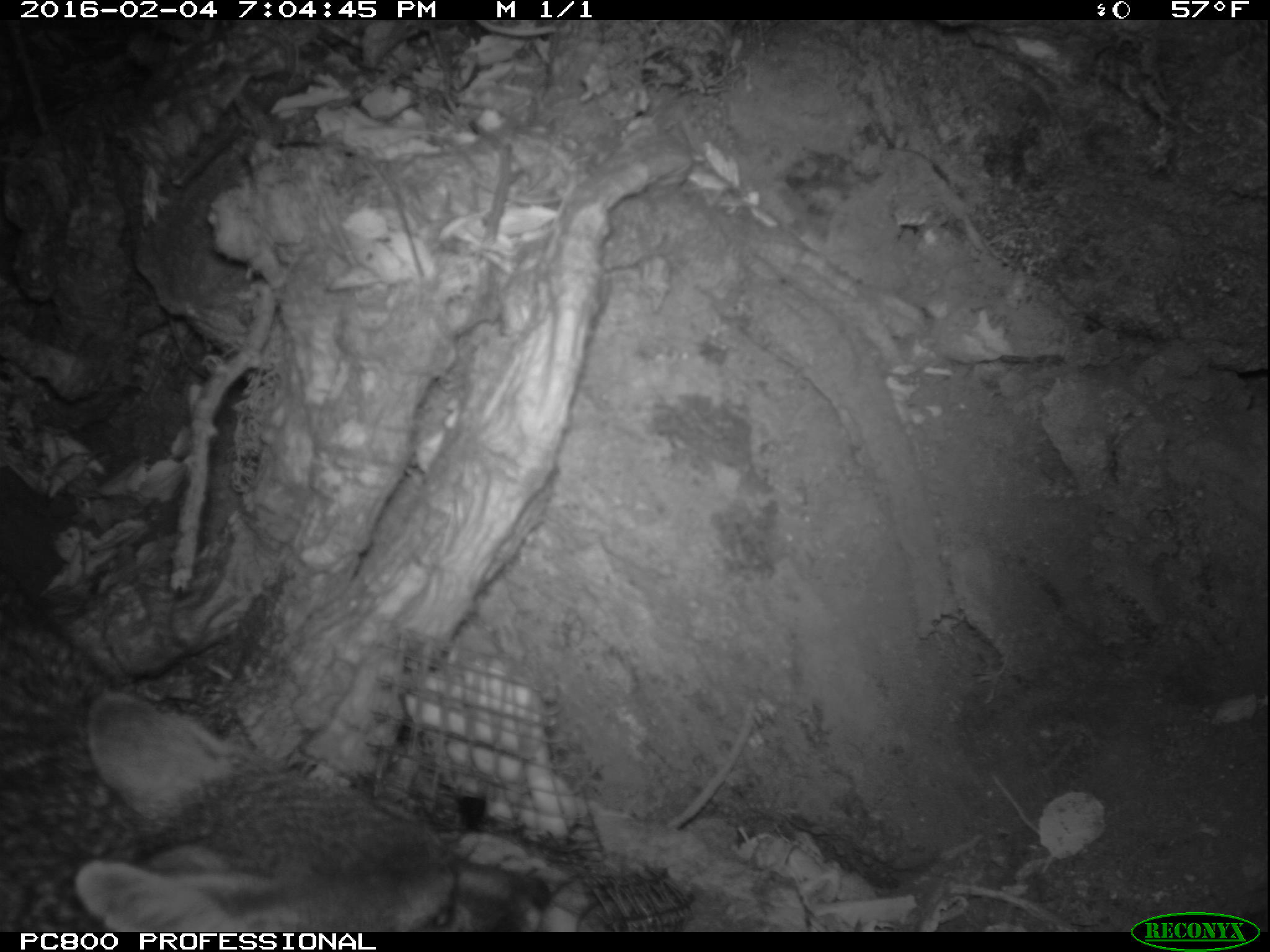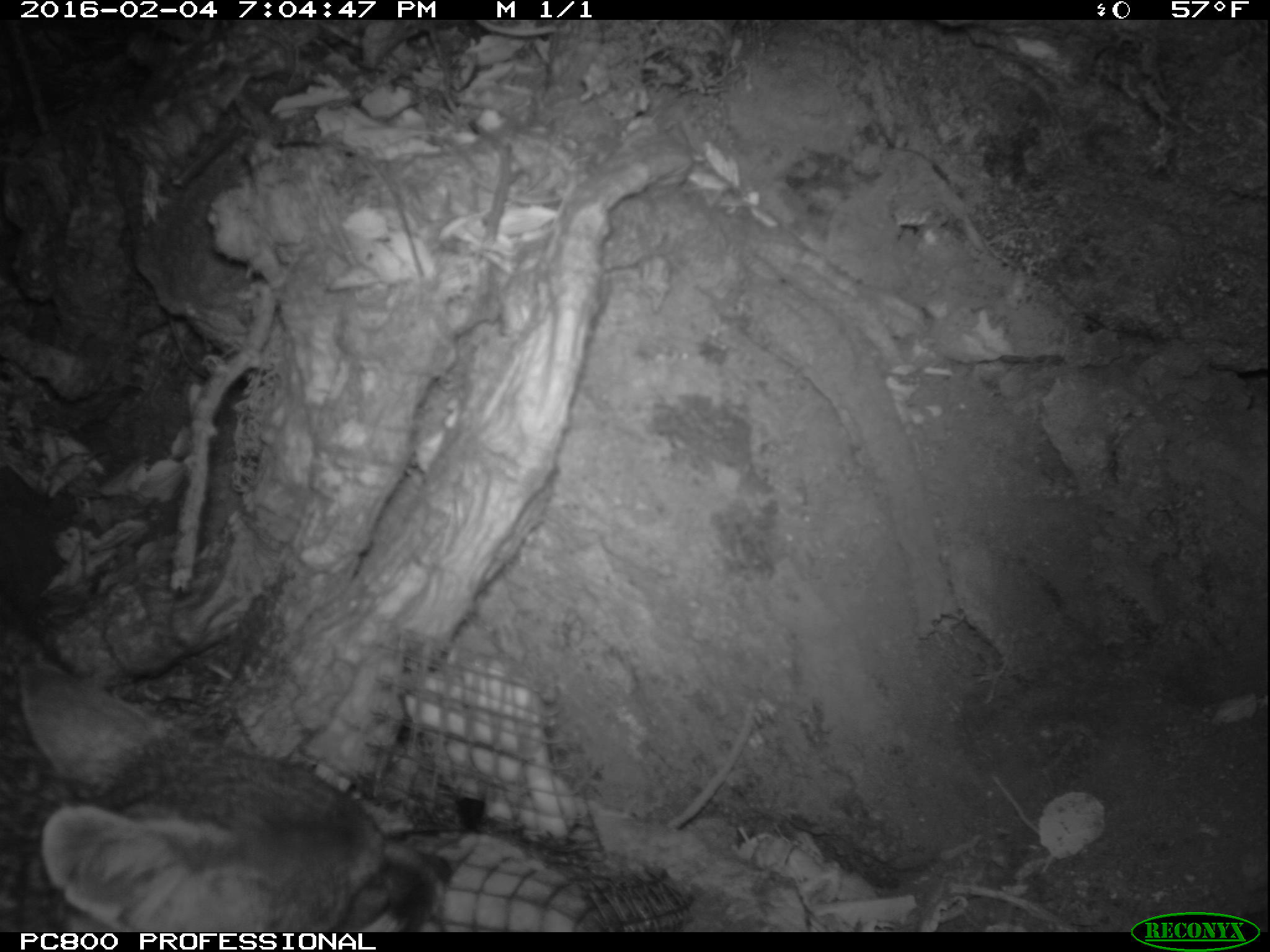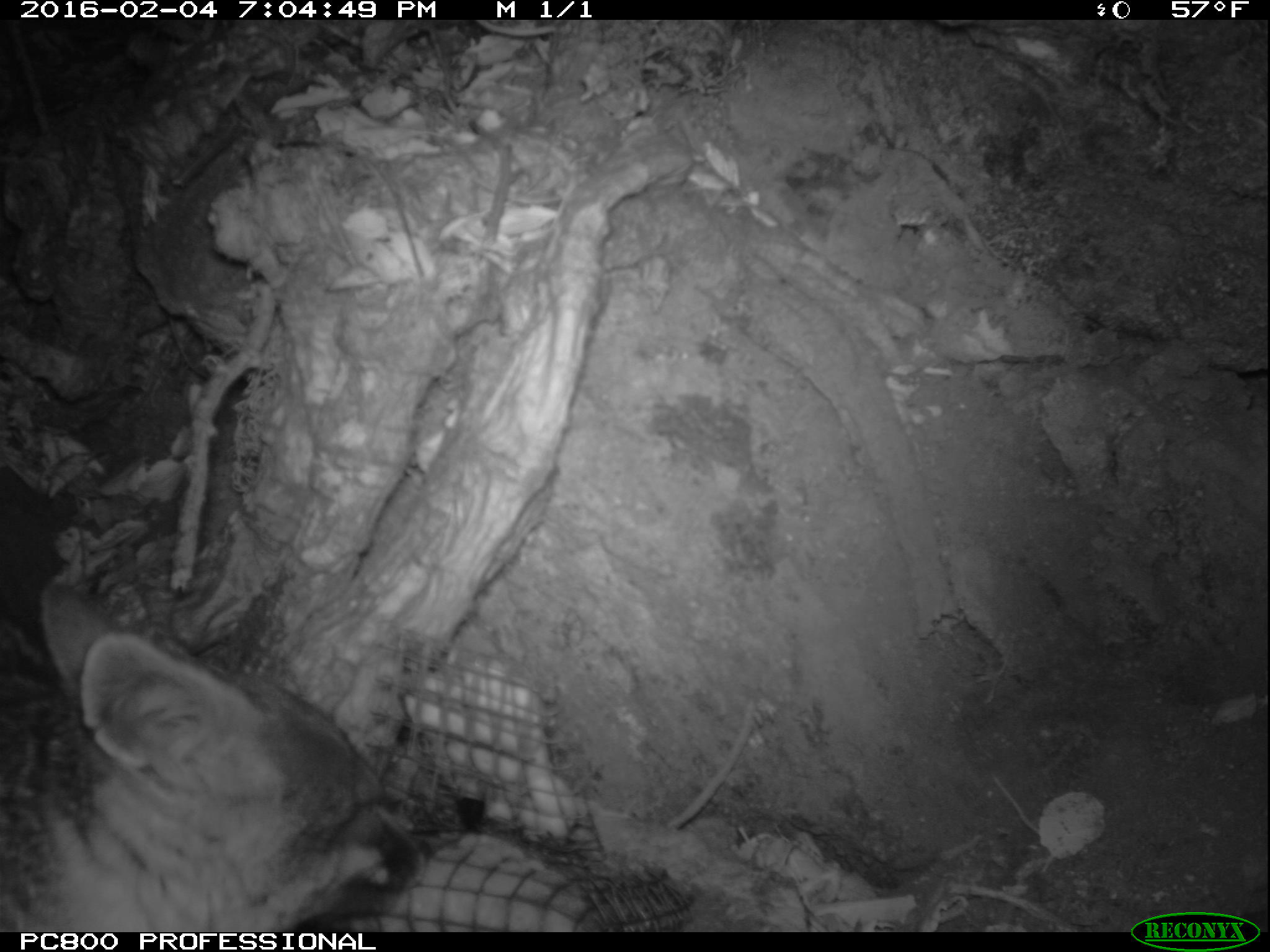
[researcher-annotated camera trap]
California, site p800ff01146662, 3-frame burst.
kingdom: Animalia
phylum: Chordata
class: Mammalia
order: Carnivora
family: Canidae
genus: Urocyon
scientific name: Urocyon littoralis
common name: island fox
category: fox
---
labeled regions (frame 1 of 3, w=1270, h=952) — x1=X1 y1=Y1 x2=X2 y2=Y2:
fox: x1=0 y1=568 x2=549 y2=932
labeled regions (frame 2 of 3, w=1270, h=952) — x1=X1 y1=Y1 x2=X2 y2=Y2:
fox: x1=0 y1=662 x2=451 y2=932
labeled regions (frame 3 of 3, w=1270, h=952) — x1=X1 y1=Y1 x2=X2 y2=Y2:
fox: x1=0 y1=576 x2=425 y2=932